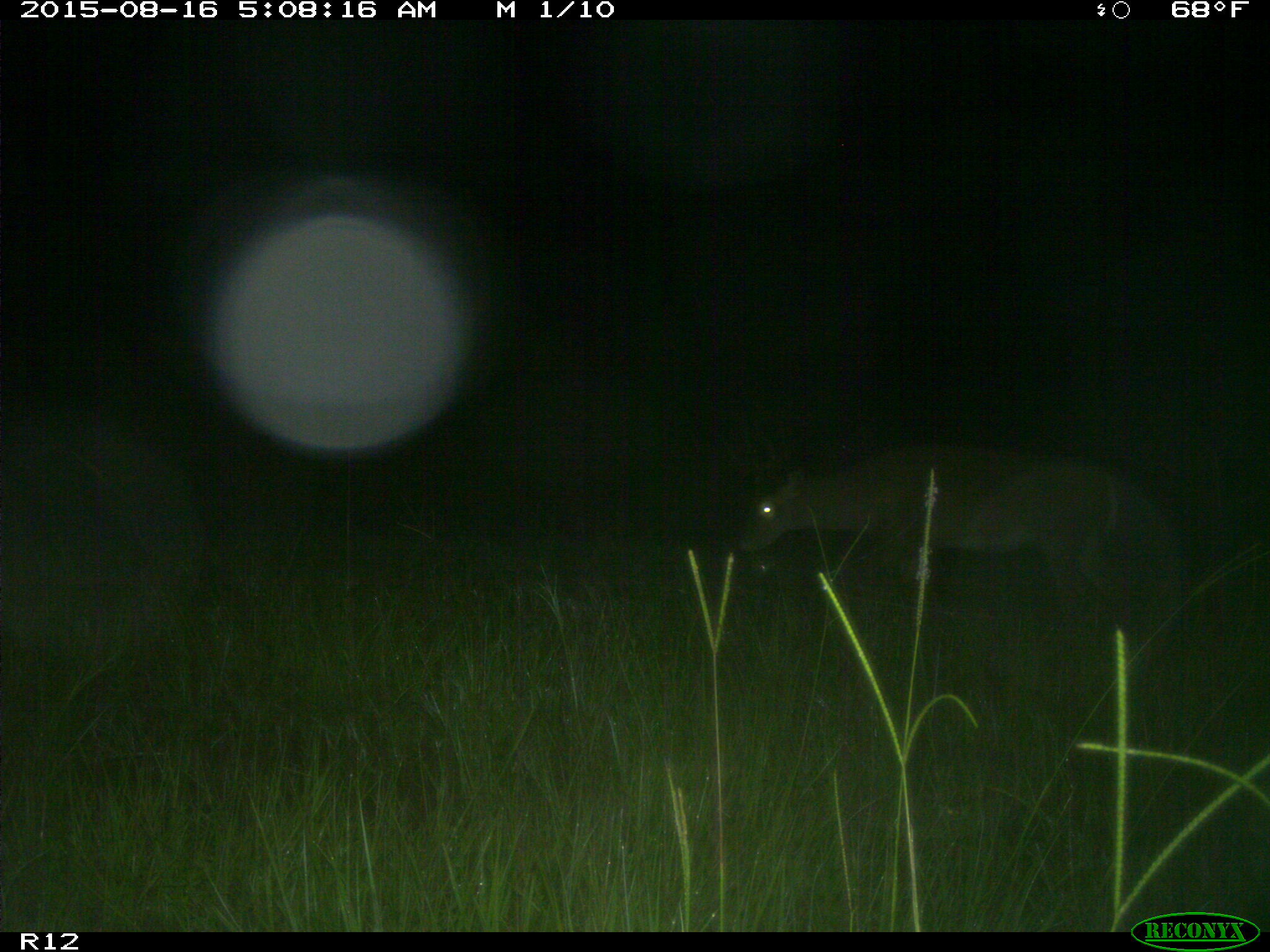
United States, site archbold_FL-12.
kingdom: Animalia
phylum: Chordata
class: Mammalia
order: Artiodactyla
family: Cervidae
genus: Odocoileus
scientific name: Odocoileus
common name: deer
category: unidentified deer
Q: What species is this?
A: Unidentified deer (deer) (Odocoileus).